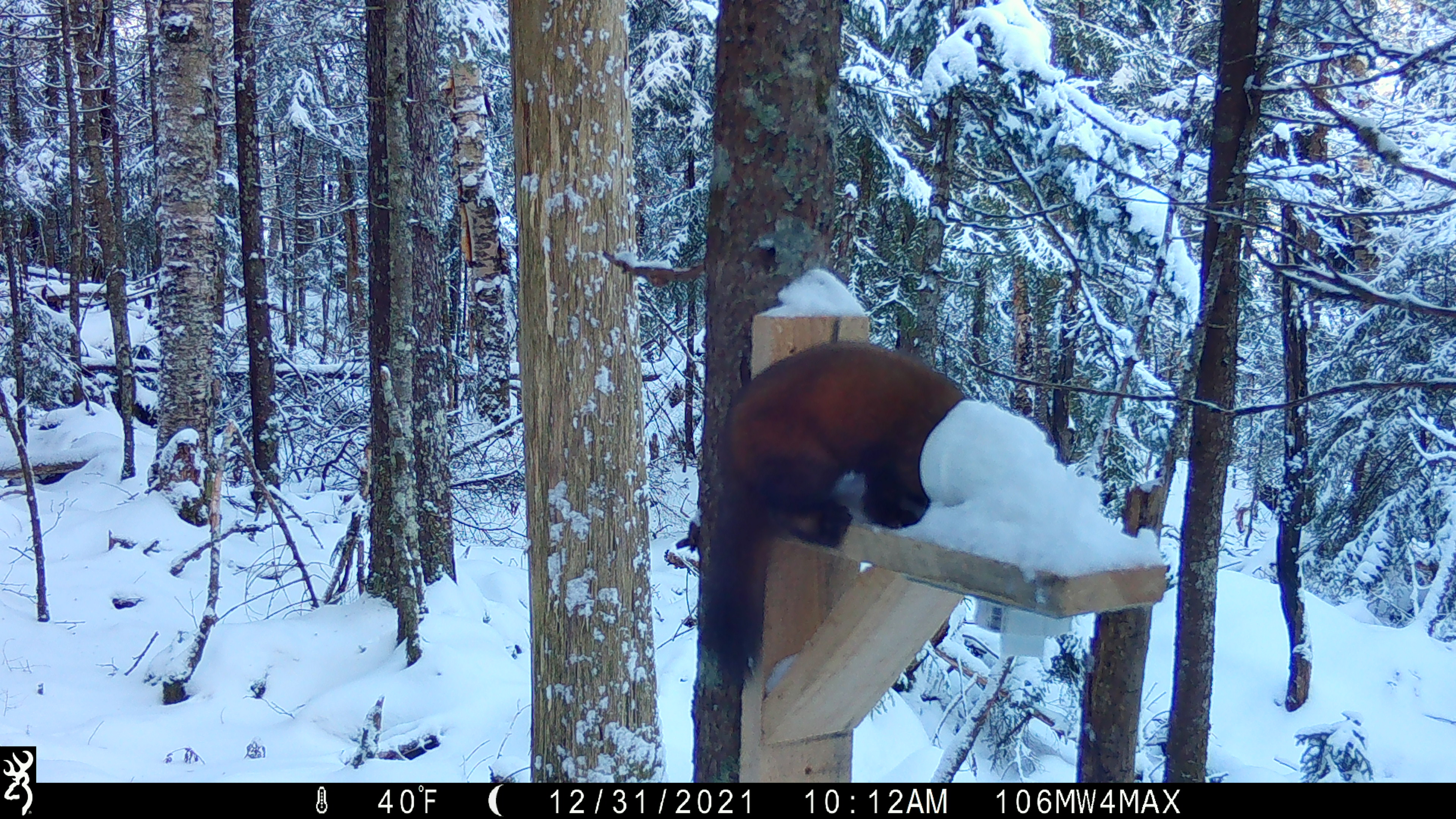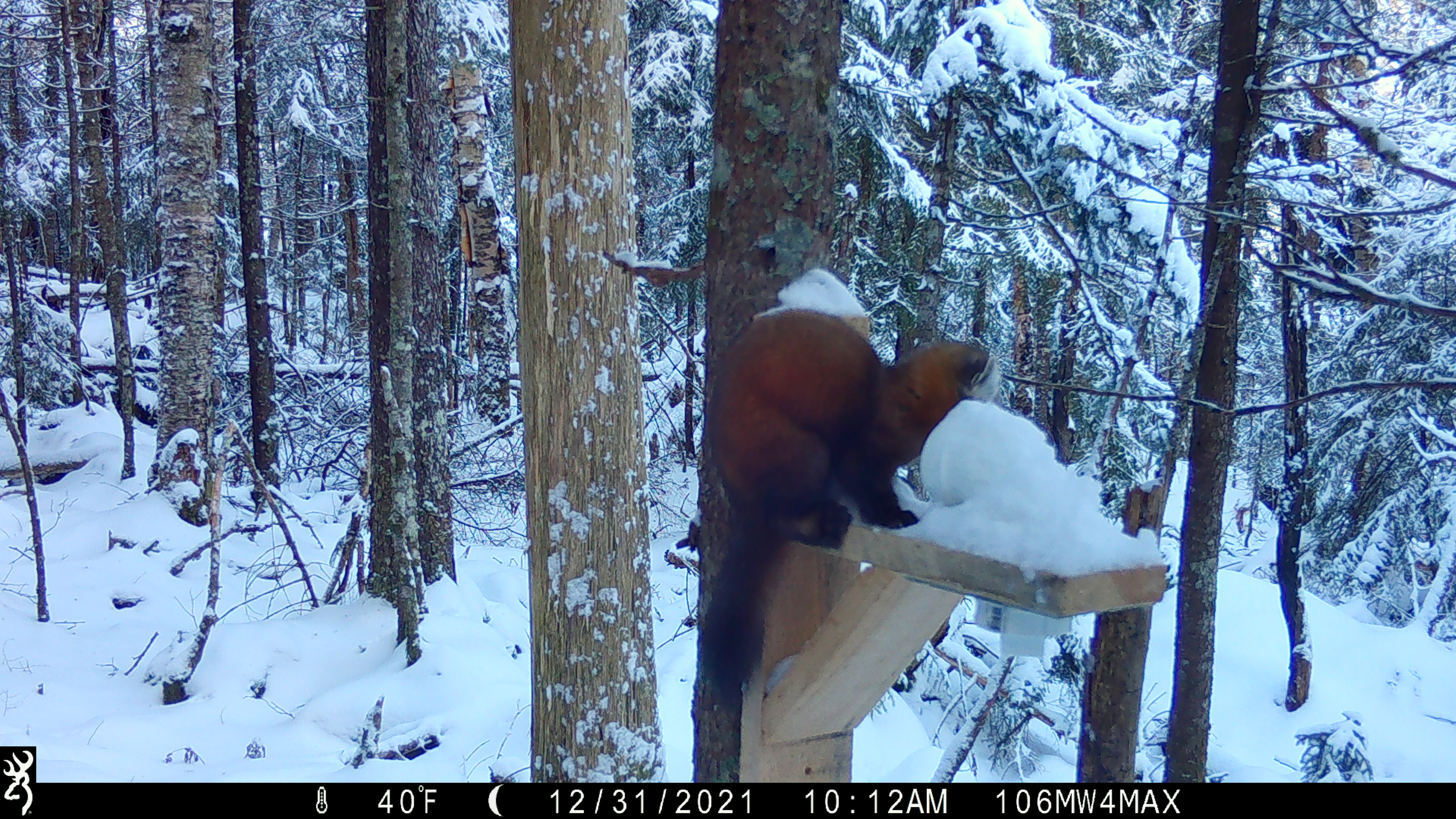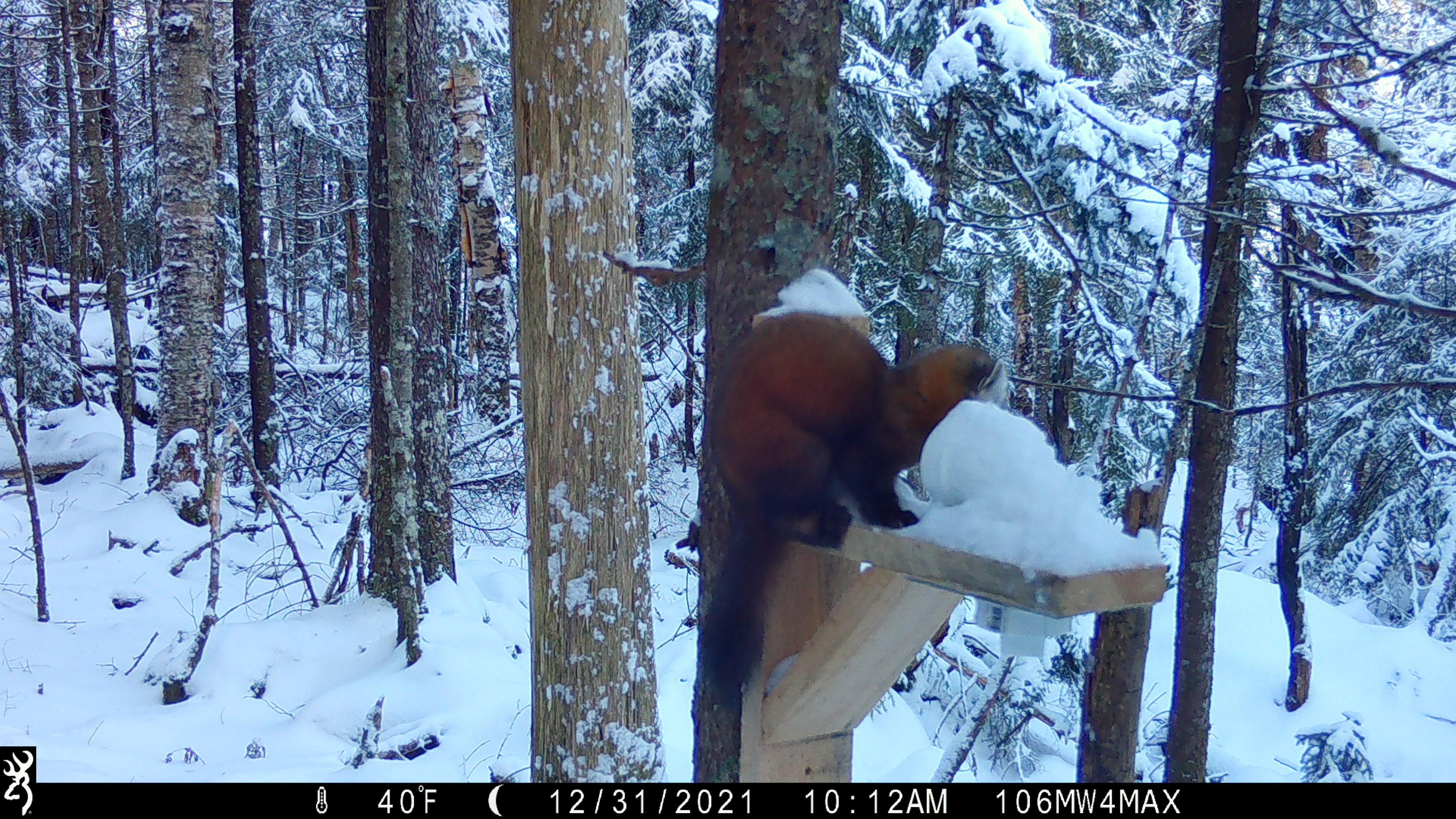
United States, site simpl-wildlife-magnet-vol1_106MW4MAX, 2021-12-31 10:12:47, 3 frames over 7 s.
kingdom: Animalia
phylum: Chordata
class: Mammalia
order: Carnivora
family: Mustelidae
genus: Martes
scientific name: Martes americana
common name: american marten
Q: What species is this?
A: American marten (Martes americana).